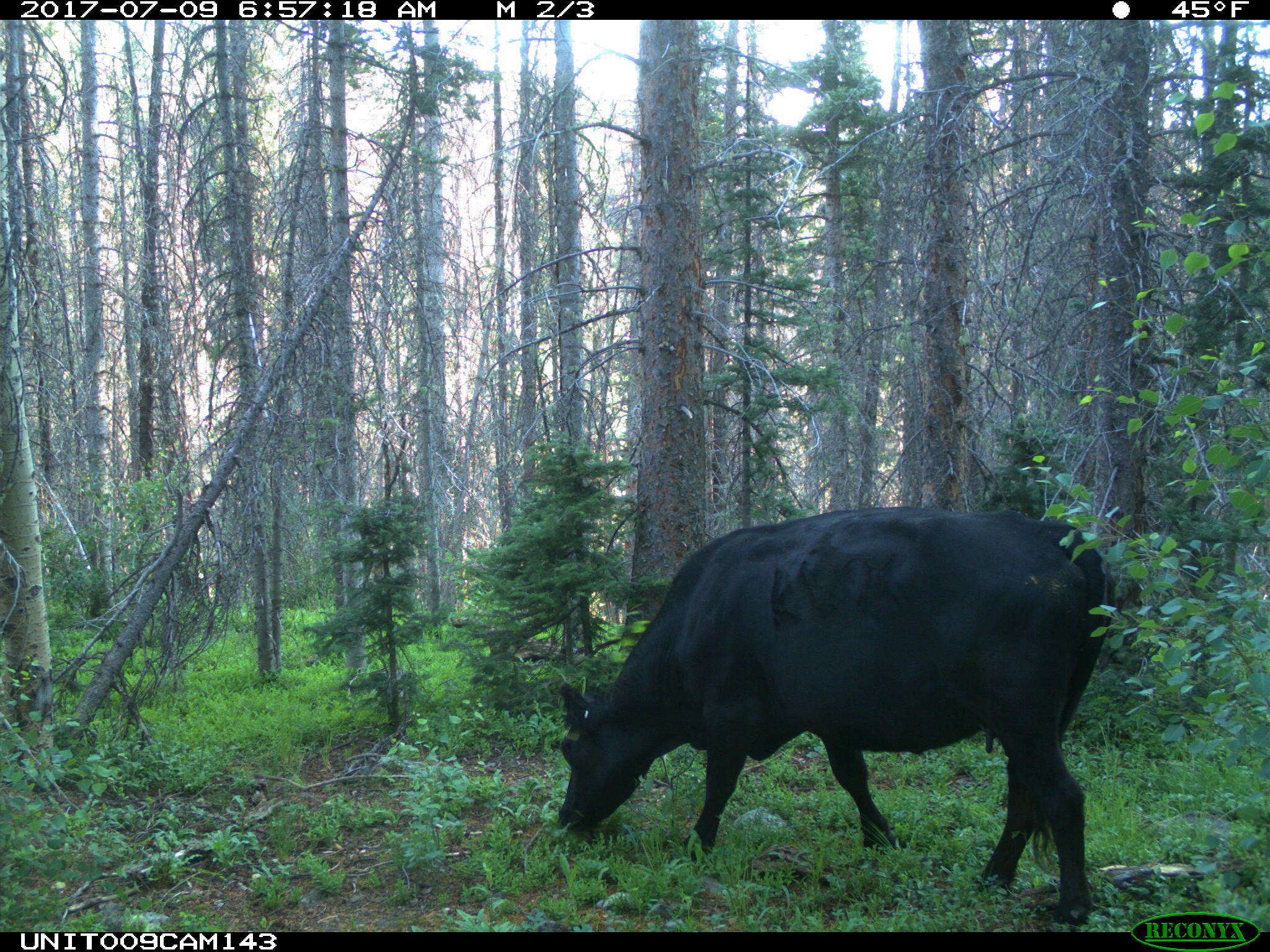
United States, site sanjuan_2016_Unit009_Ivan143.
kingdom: Animalia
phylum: Chordata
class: Mammalia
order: Artiodactyla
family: Bovidae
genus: Bos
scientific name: Bos taurus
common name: domestic cow